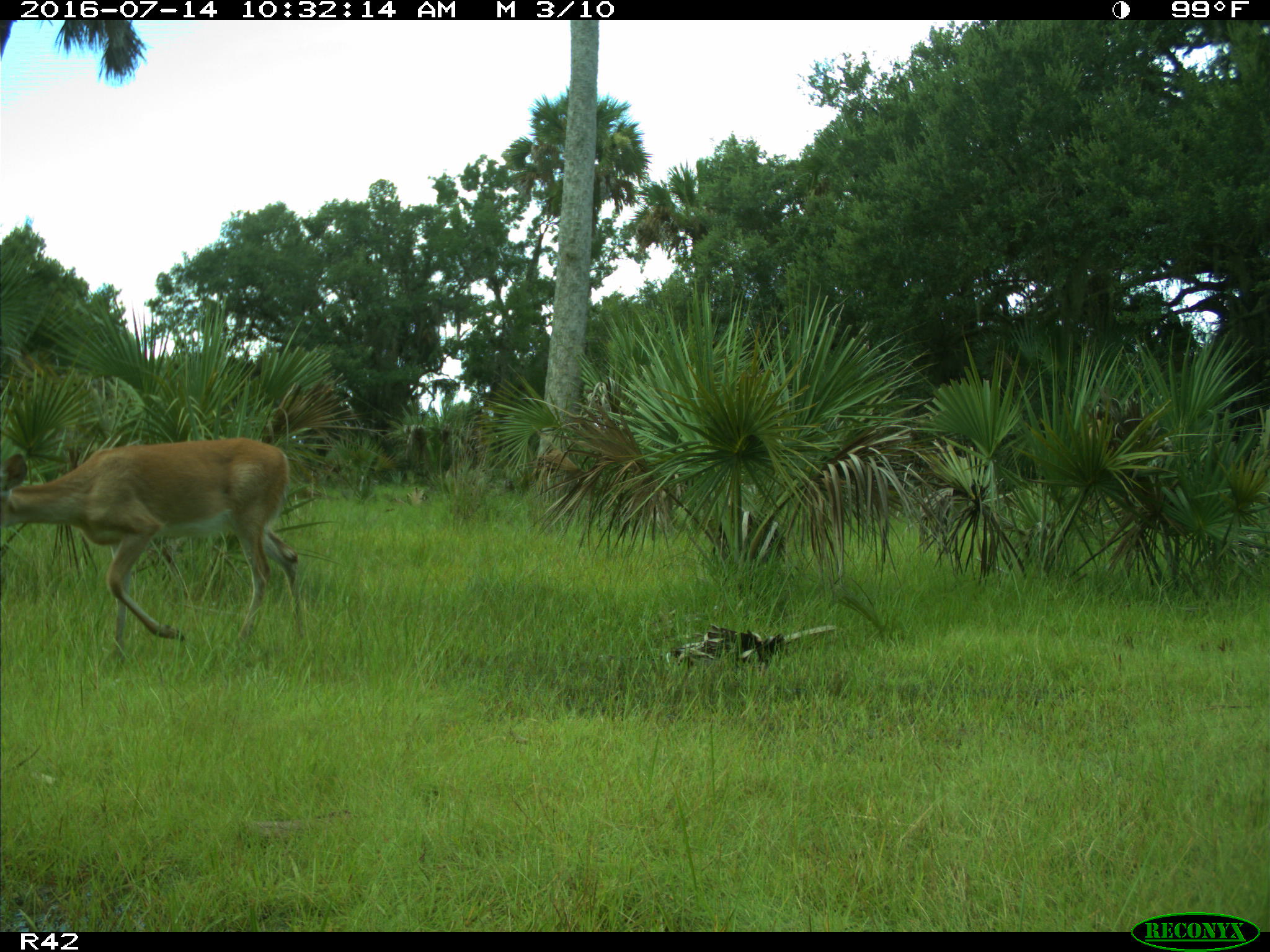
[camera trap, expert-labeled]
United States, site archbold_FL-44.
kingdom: Animalia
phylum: Chordata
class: Mammalia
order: Artiodactyla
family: Cervidae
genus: Odocoileus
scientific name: Odocoileus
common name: deer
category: unidentified deer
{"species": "unidentified deer (deer) (Odocoileus)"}